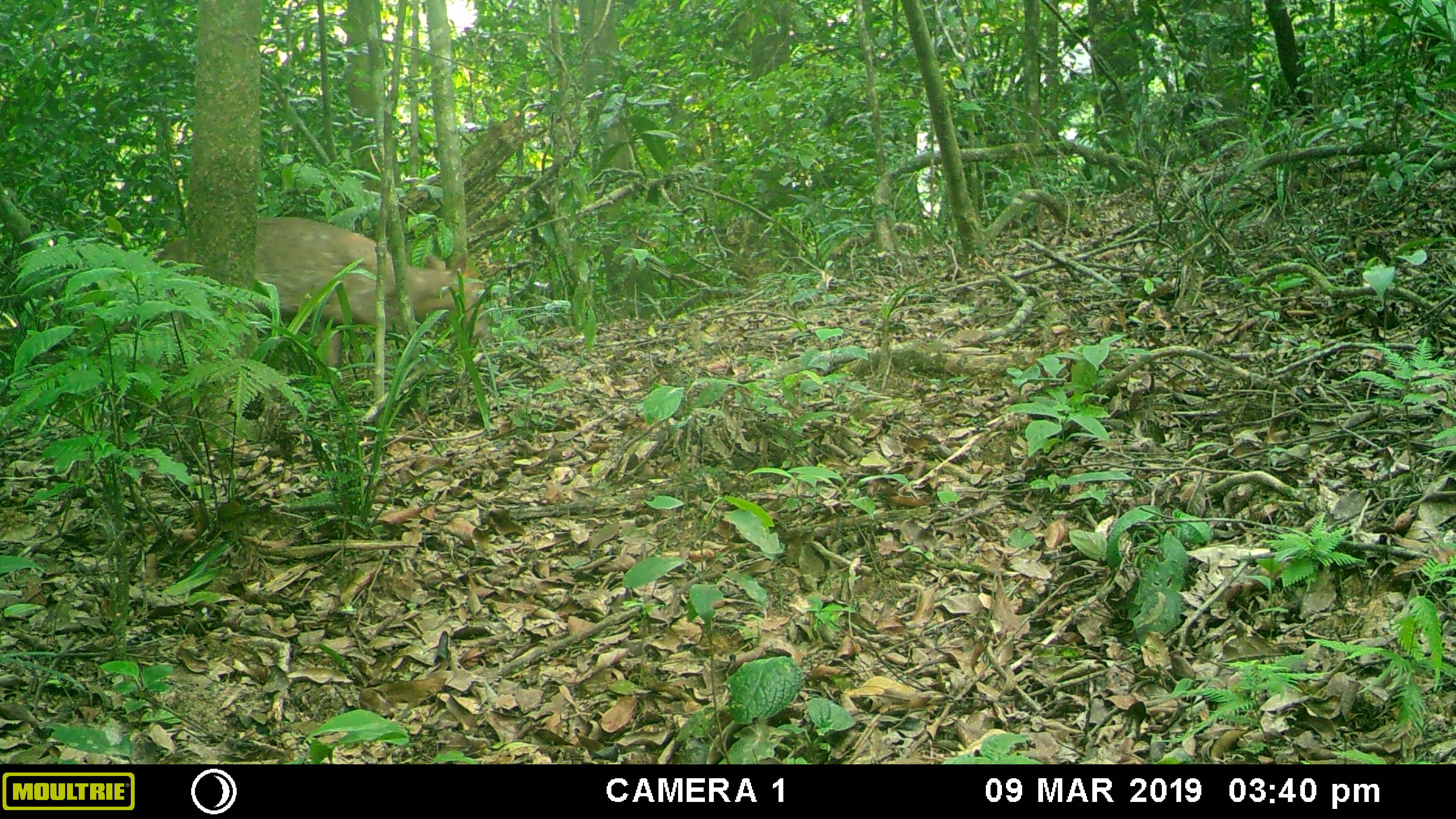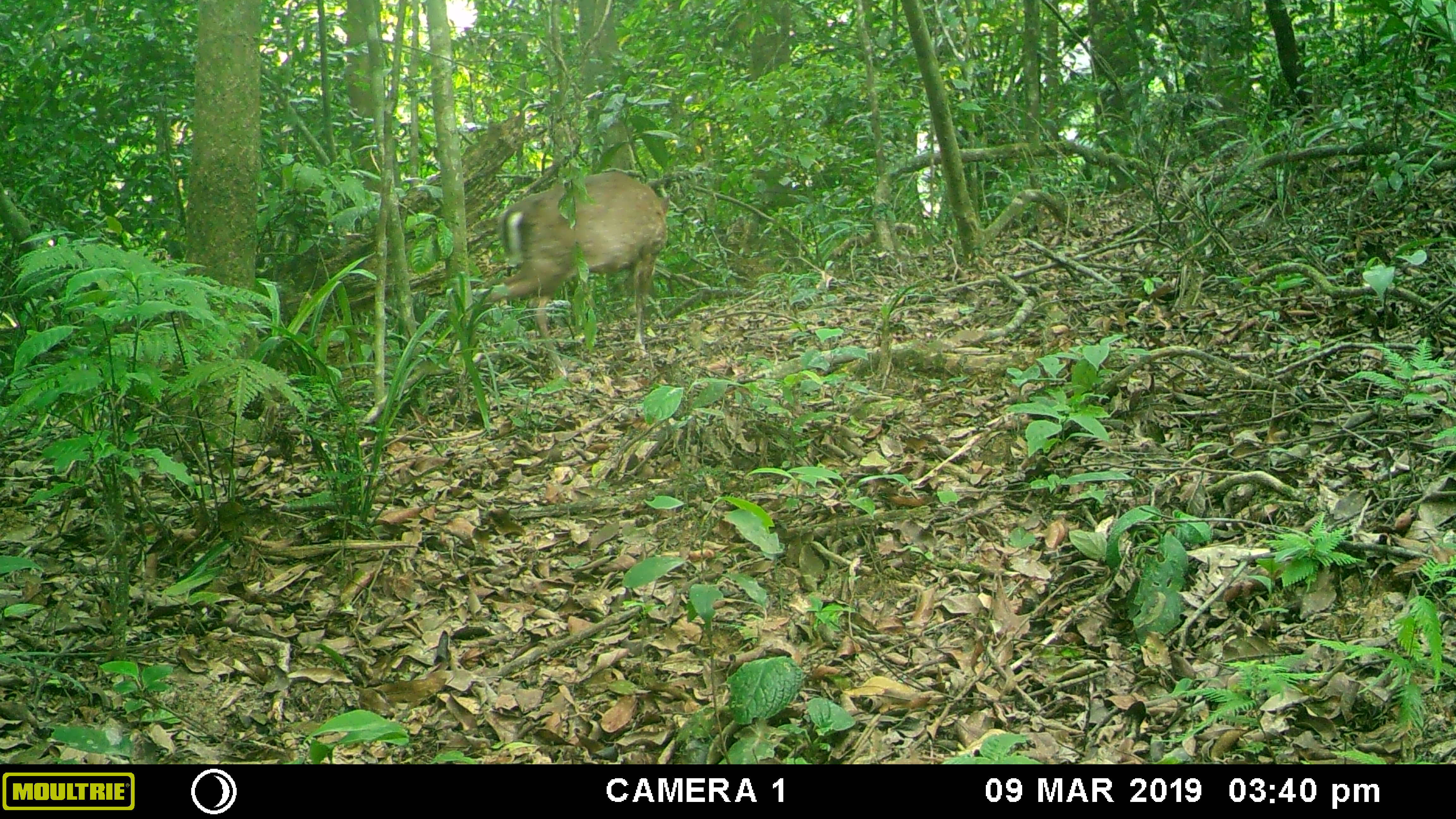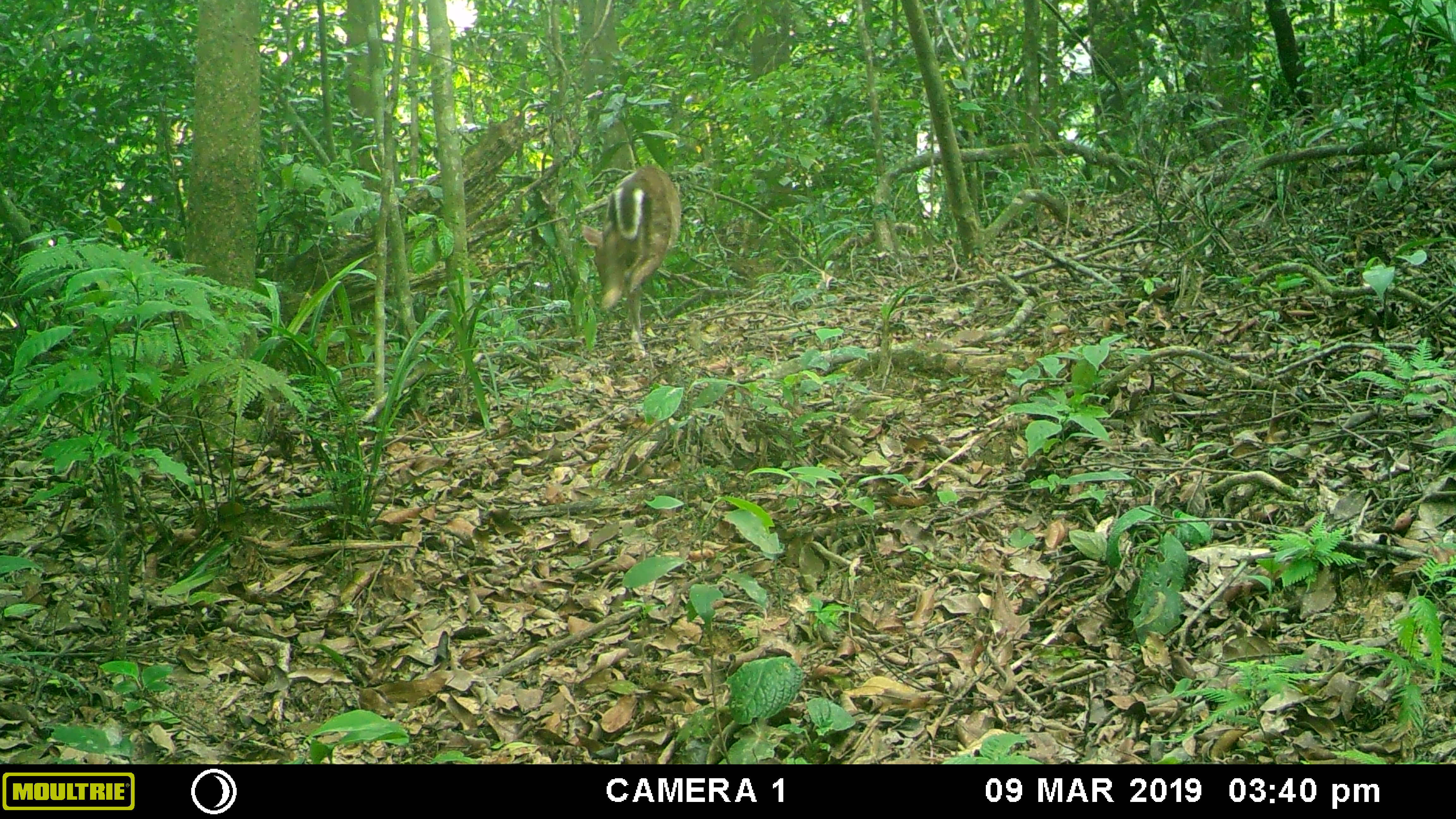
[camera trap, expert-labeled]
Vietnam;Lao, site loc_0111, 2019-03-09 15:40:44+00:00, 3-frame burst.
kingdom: Animalia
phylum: Chordata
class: Mammalia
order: Artiodactyla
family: Cervidae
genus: Muntiacus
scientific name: Muntiacus rooseveltorum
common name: roosevelt's muntjac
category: roosevelts muntjac group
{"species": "roosevelts muntjac group (roosevelt's muntjac) (Muntiacus rooseveltorum)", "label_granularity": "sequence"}